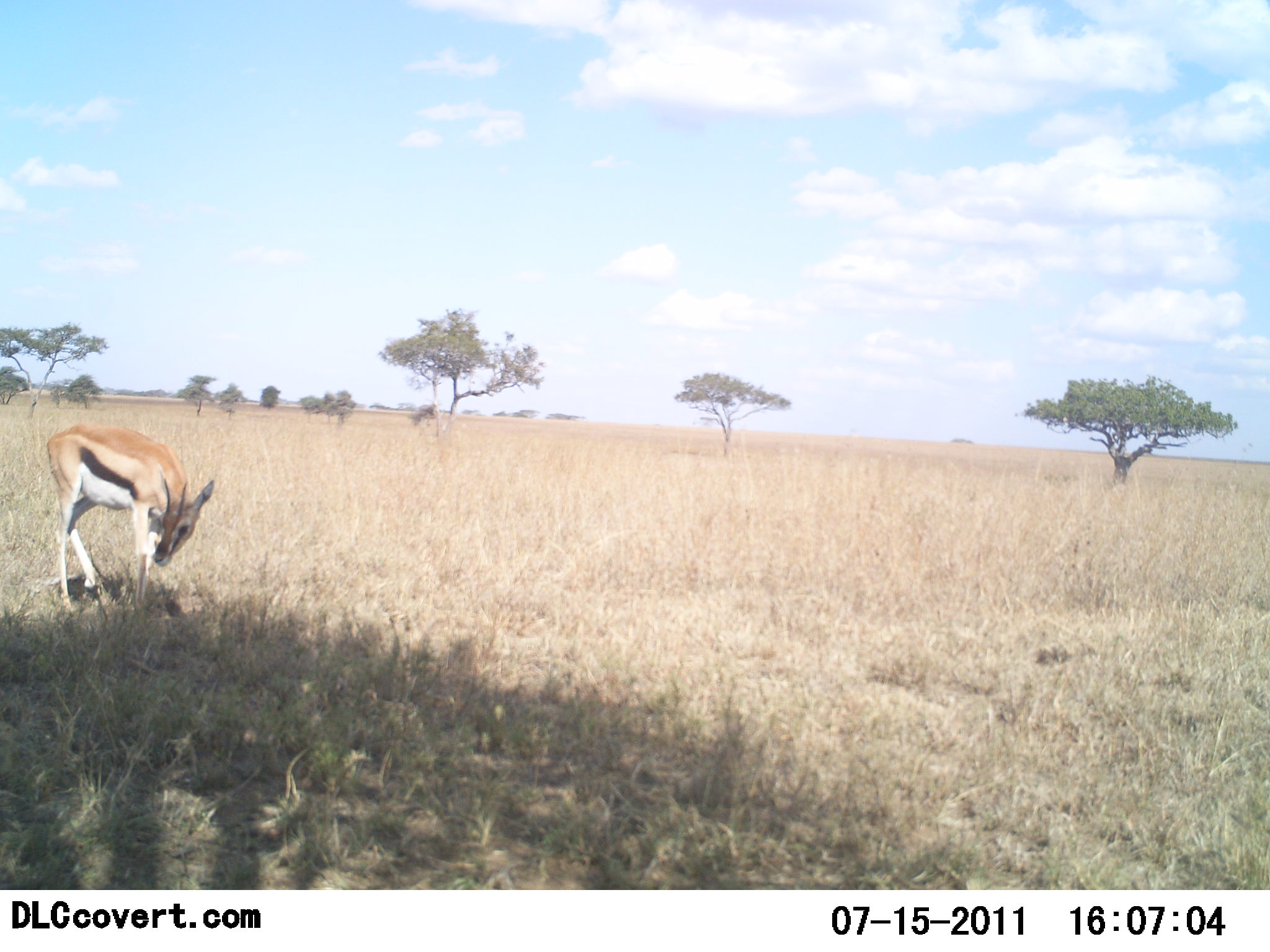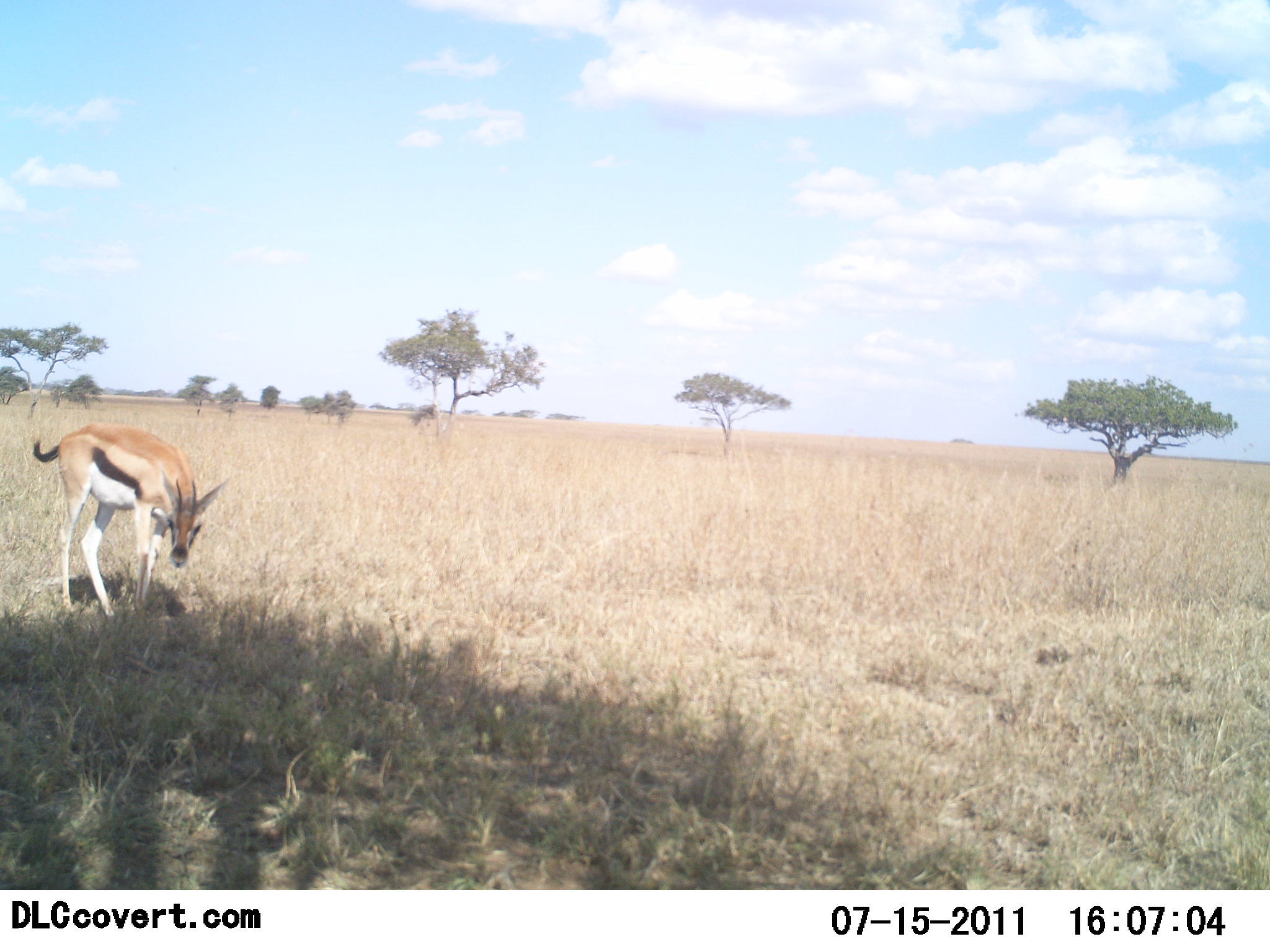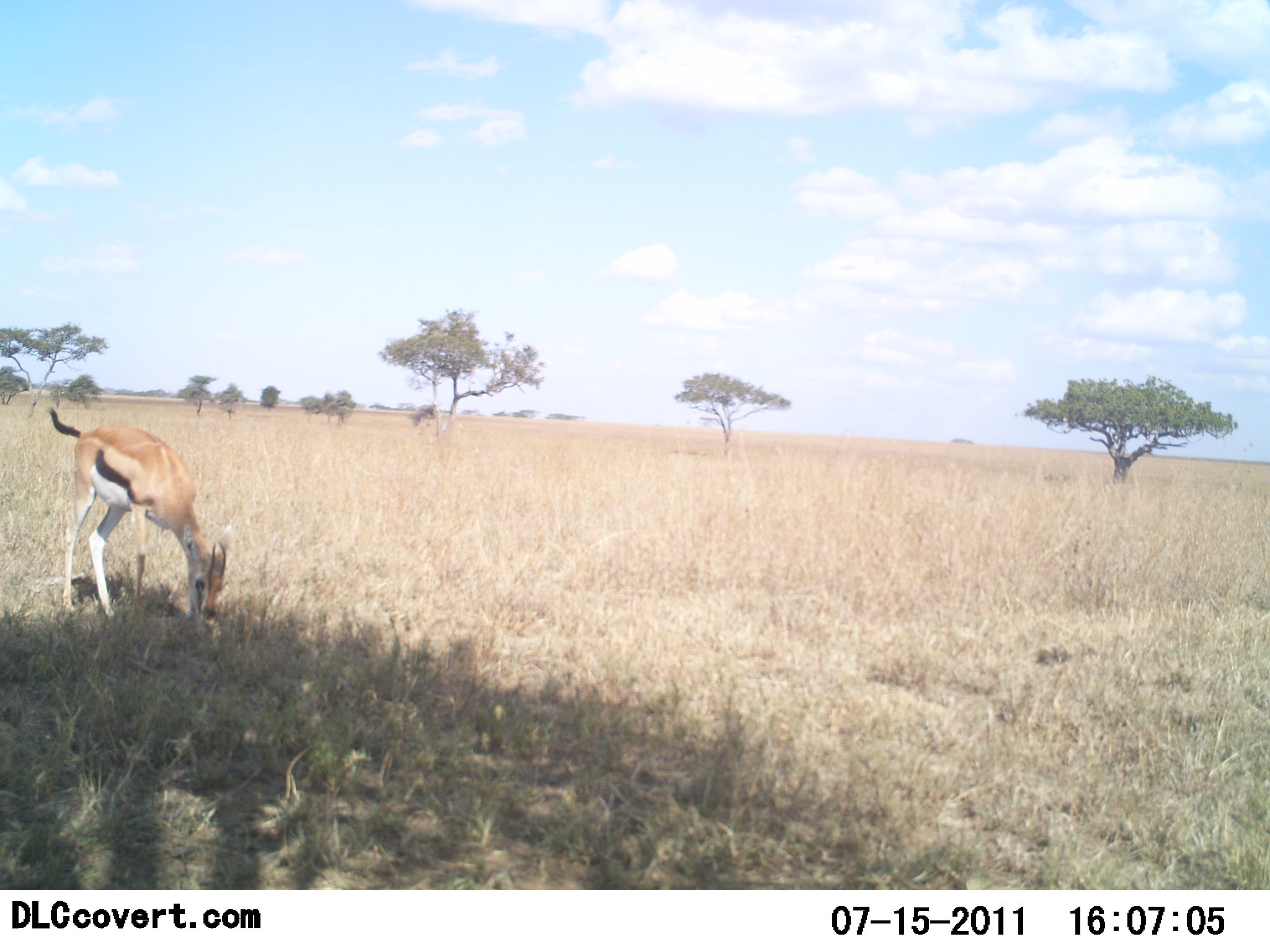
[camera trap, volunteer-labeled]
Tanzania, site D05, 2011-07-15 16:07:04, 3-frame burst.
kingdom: Animalia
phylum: Chordata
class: Mammalia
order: Artiodactyla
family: Bovidae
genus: Eudorcas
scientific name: Eudorcas thomsonii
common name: thomson's gazelle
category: gazellethomsons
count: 1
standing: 0%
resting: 0%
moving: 0%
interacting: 0%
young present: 0%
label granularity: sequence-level